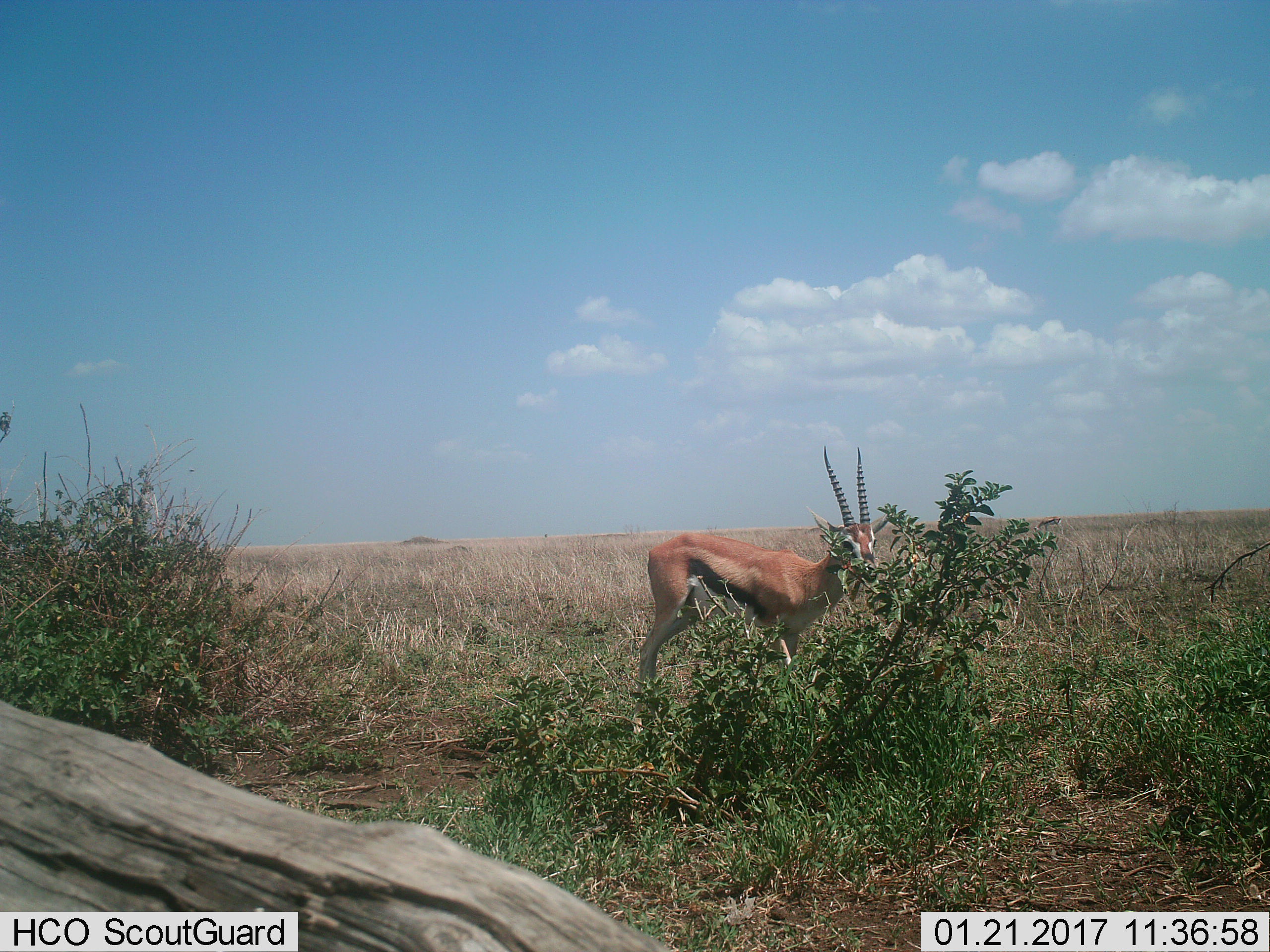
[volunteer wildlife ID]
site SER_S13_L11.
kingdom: Animalia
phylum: Chordata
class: Mammalia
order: Artiodactyla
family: Bovidae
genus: Eudorcas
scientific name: Eudorcas thomsonii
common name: thomson's gazelle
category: gazellethomsons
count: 1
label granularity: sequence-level